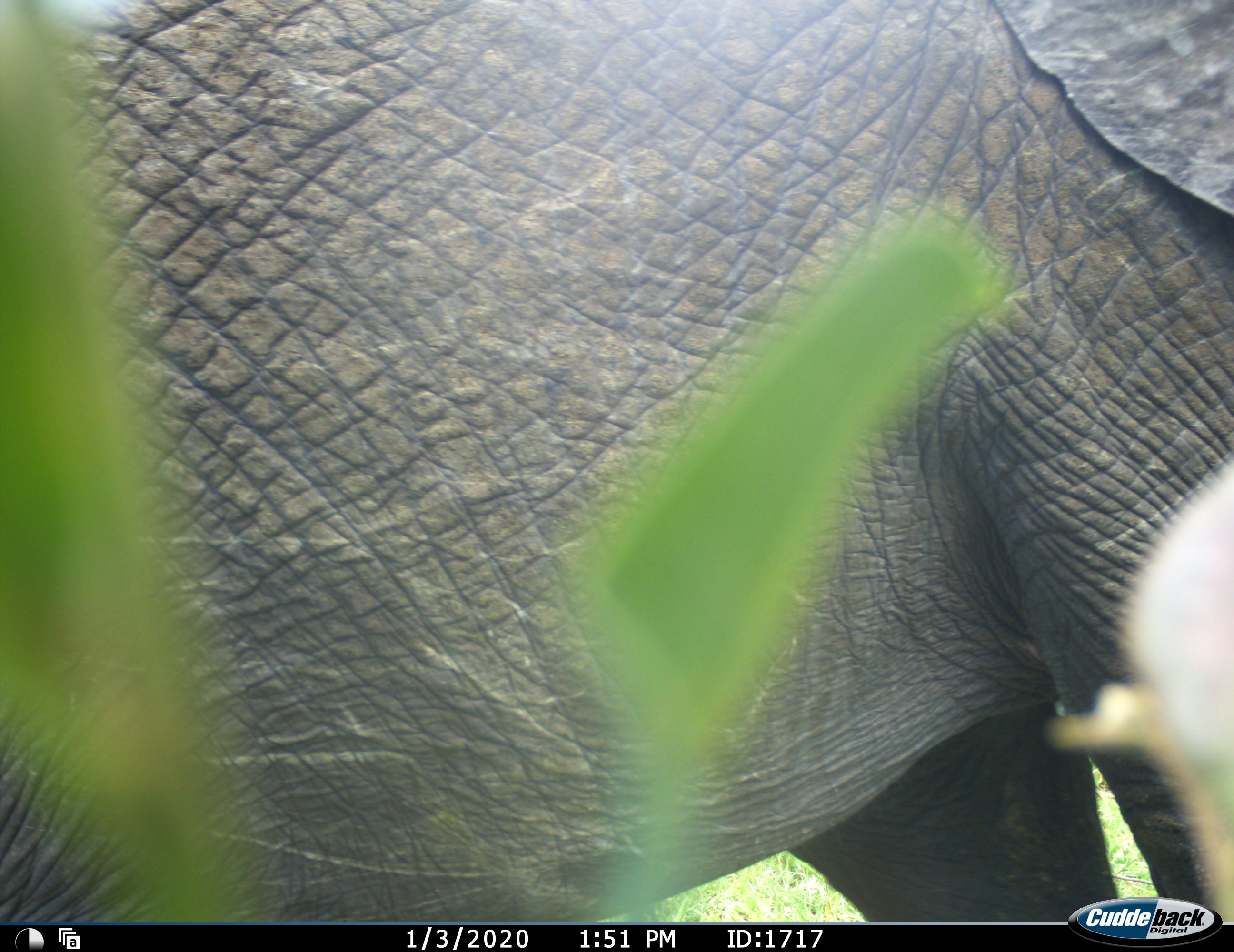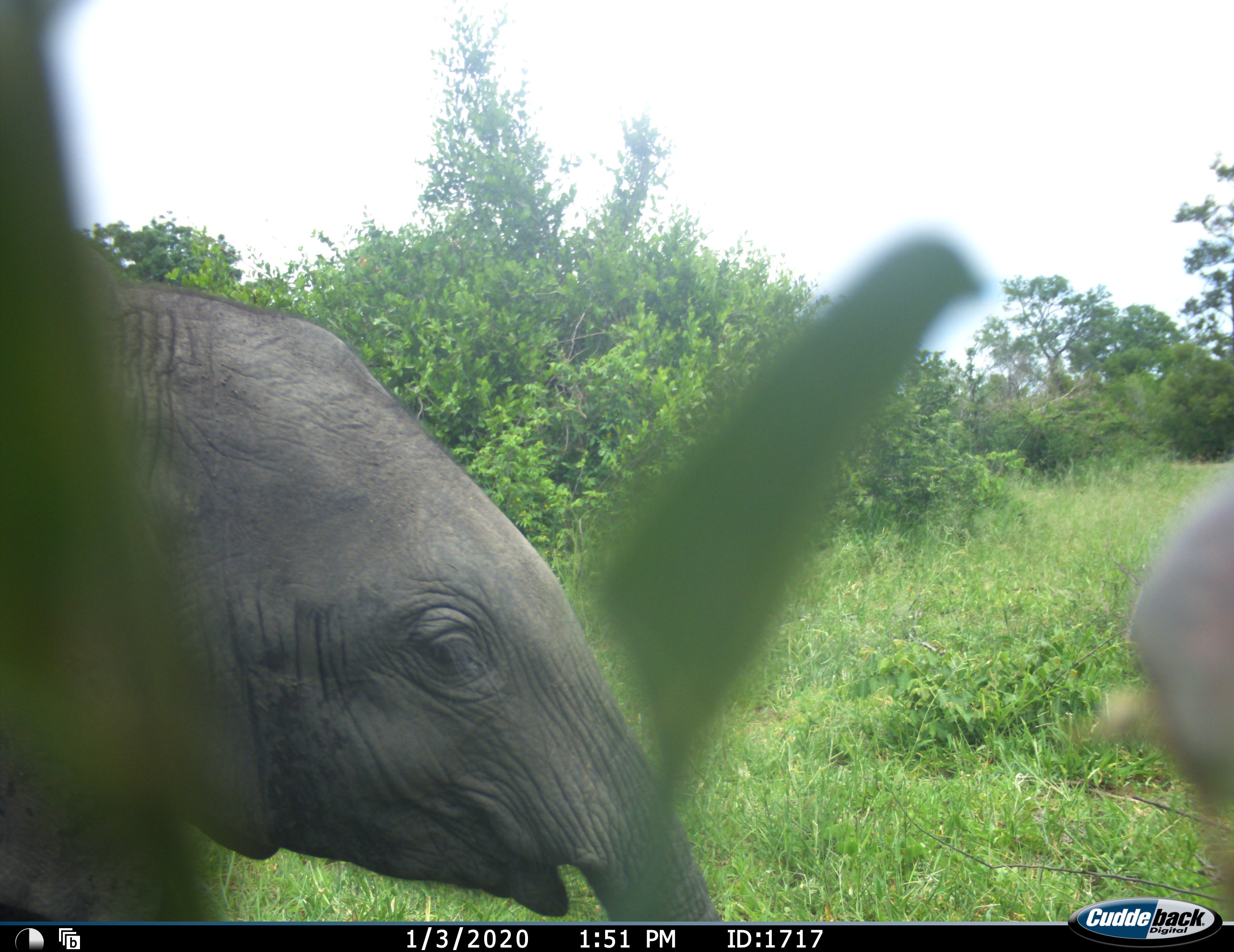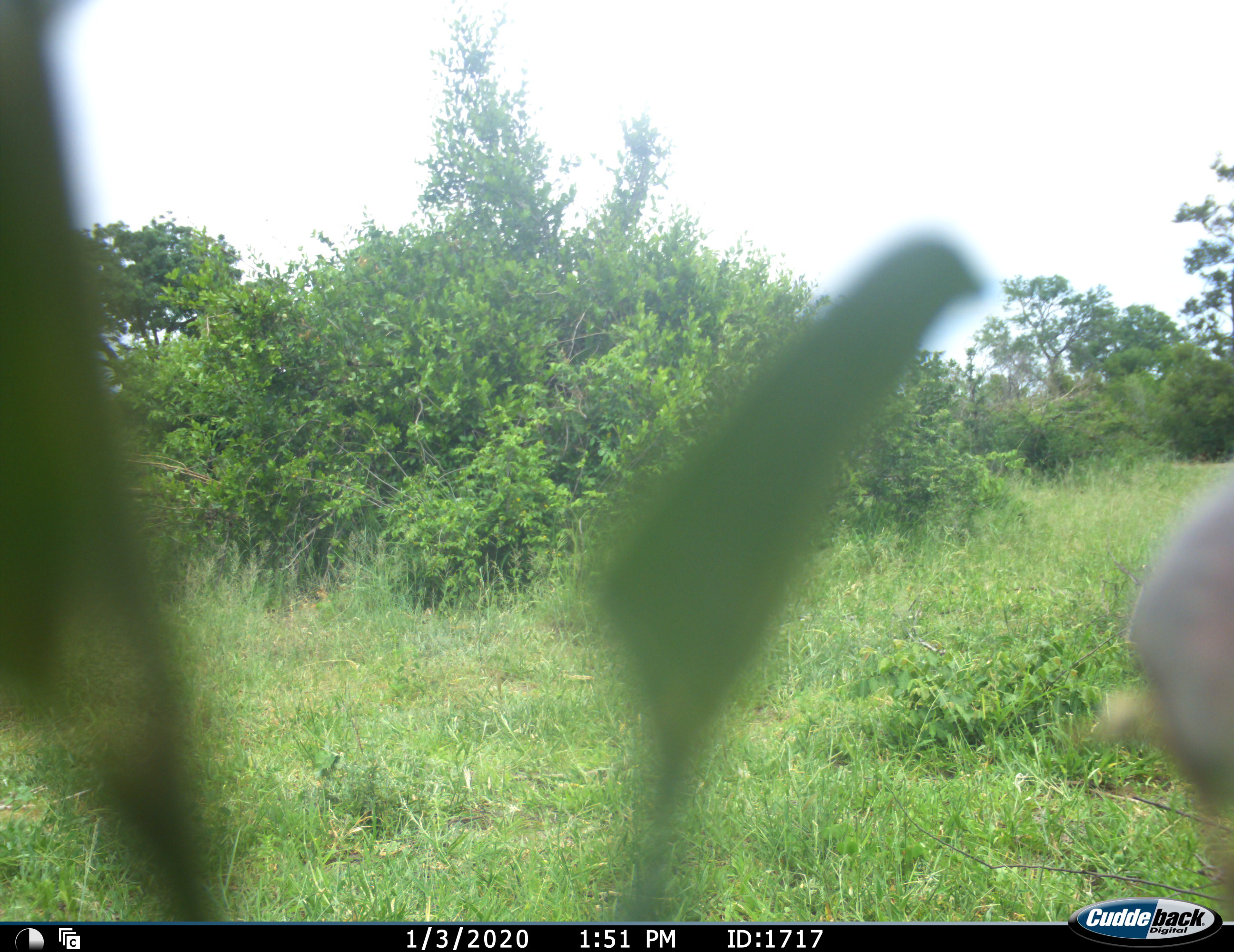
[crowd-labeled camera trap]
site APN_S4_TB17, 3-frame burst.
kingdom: Animalia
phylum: Chordata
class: Mammalia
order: Proboscidea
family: Elephantidae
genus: Loxodonta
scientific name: Loxodonta africana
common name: african bush elephant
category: elephant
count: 2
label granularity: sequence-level